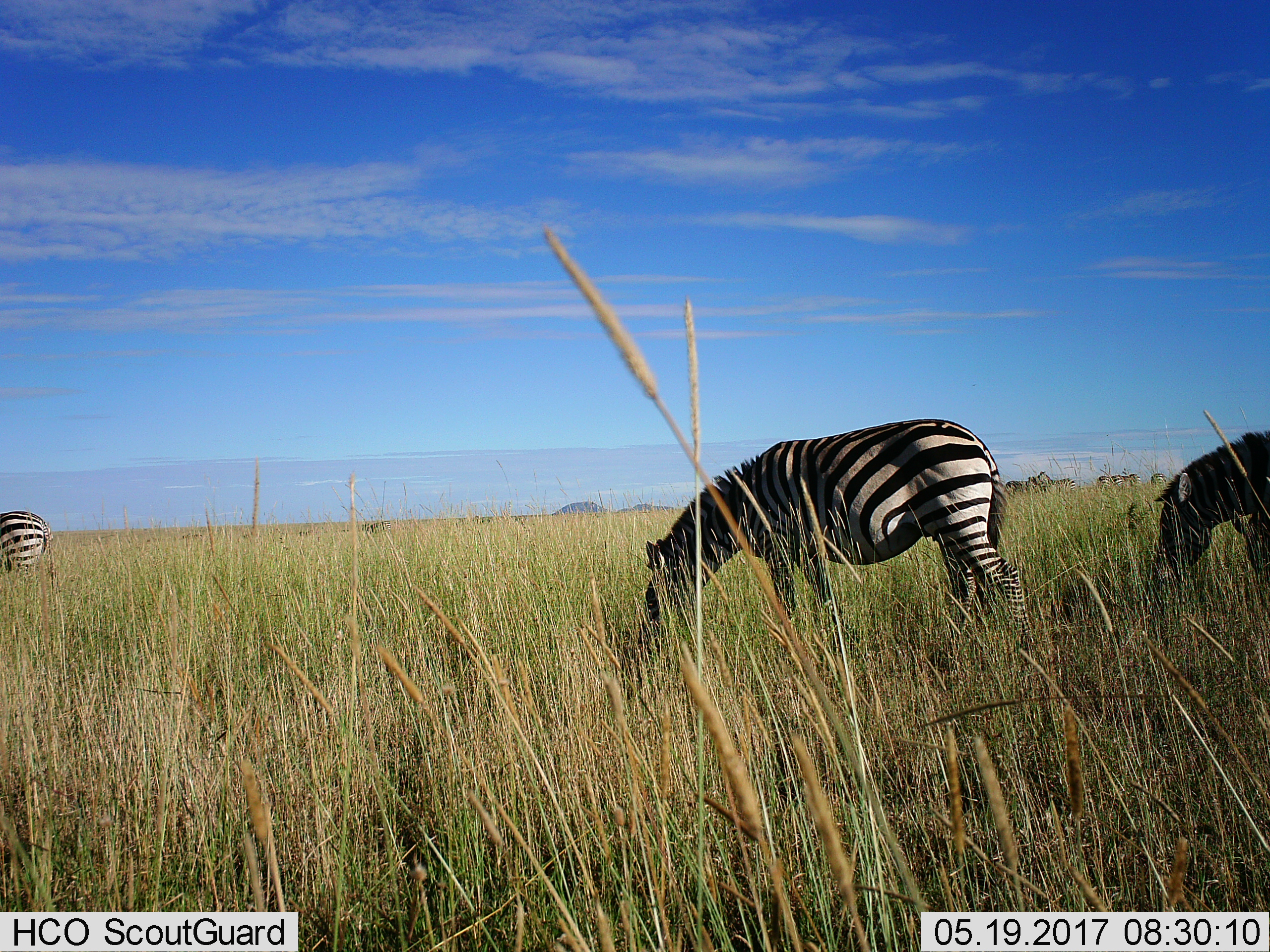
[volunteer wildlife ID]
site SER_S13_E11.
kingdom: Animalia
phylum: Chordata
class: Mammalia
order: Perissodactyla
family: Equidae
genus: Equus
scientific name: Equus quagga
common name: plains zebra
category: zebraplains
Zebraplains (plains zebra) (Equus quagga), count 8. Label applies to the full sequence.